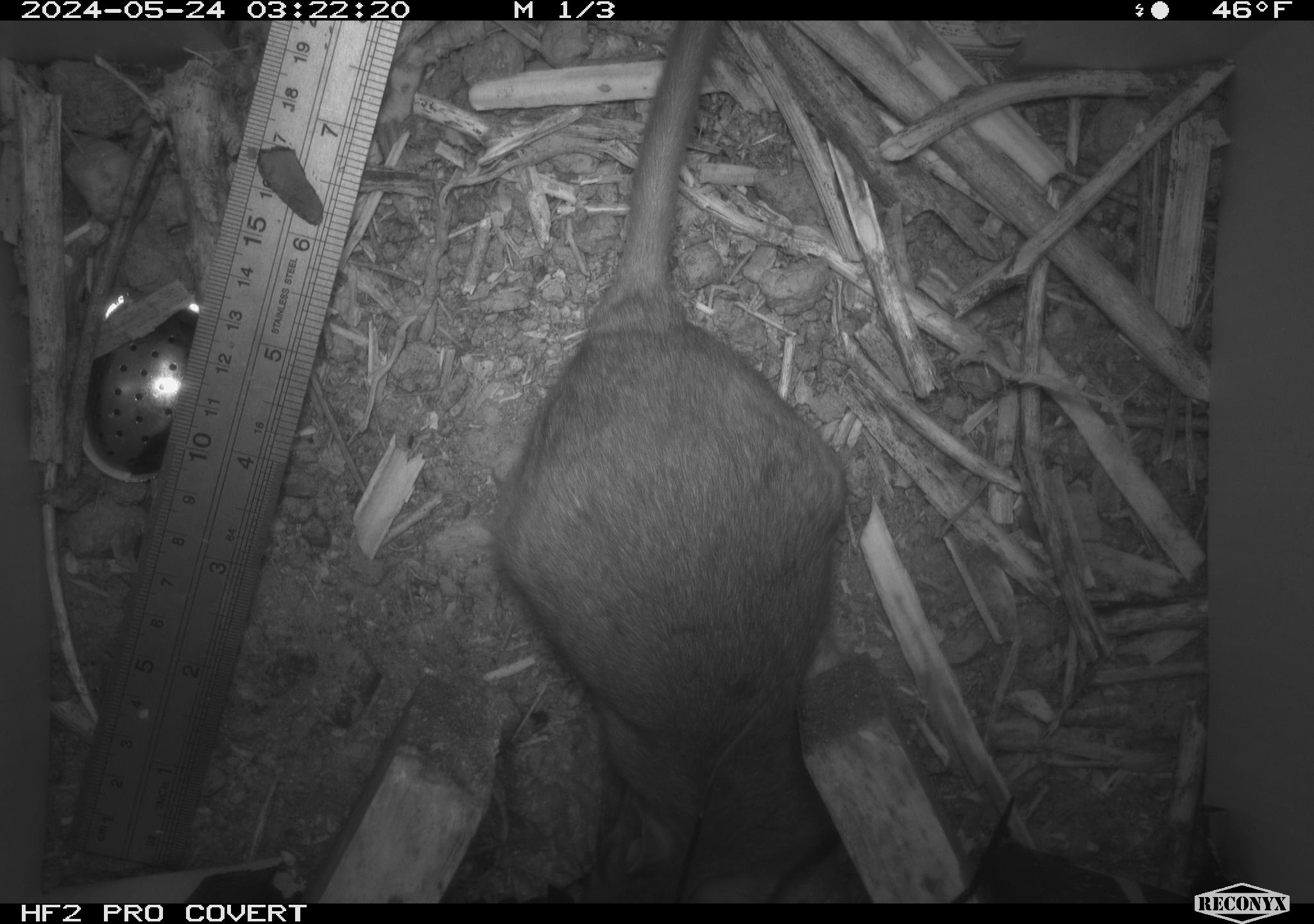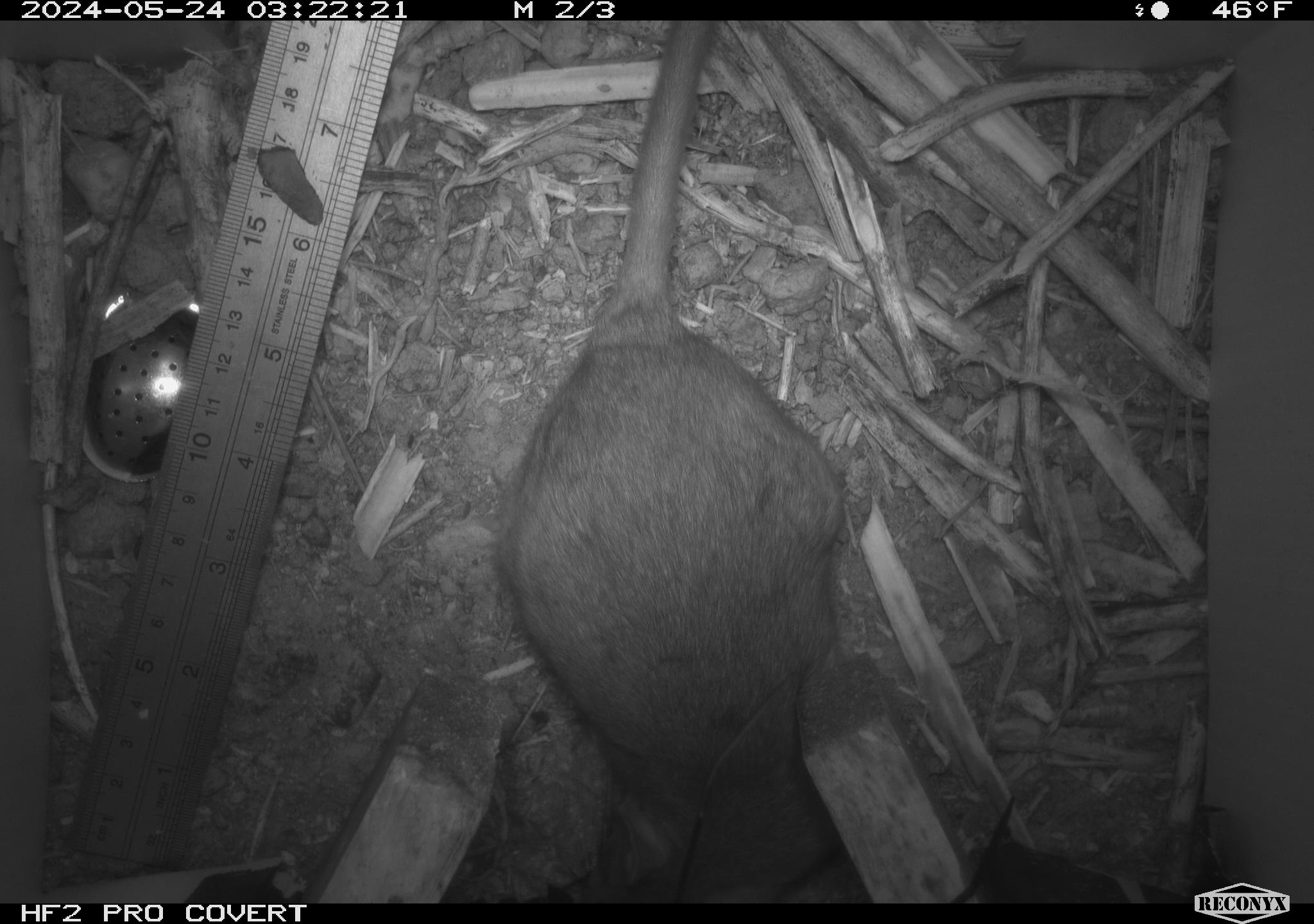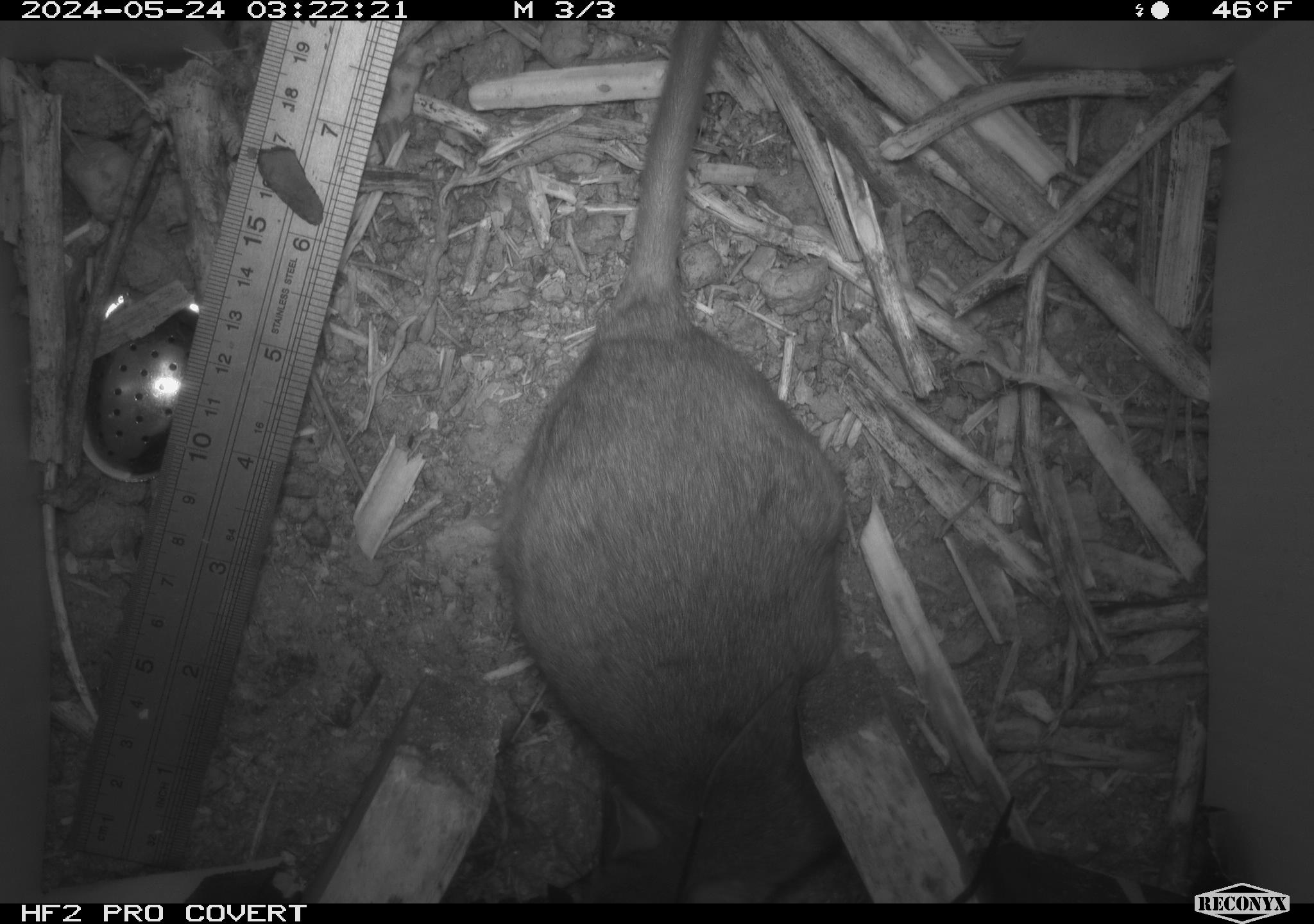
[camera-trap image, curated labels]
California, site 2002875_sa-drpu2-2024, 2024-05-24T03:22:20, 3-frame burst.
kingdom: Animalia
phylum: Chordata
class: Mammalia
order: Rodentia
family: Cricetidae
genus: Neotoma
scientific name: Neotoma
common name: pack rat or woodrat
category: neotoma species